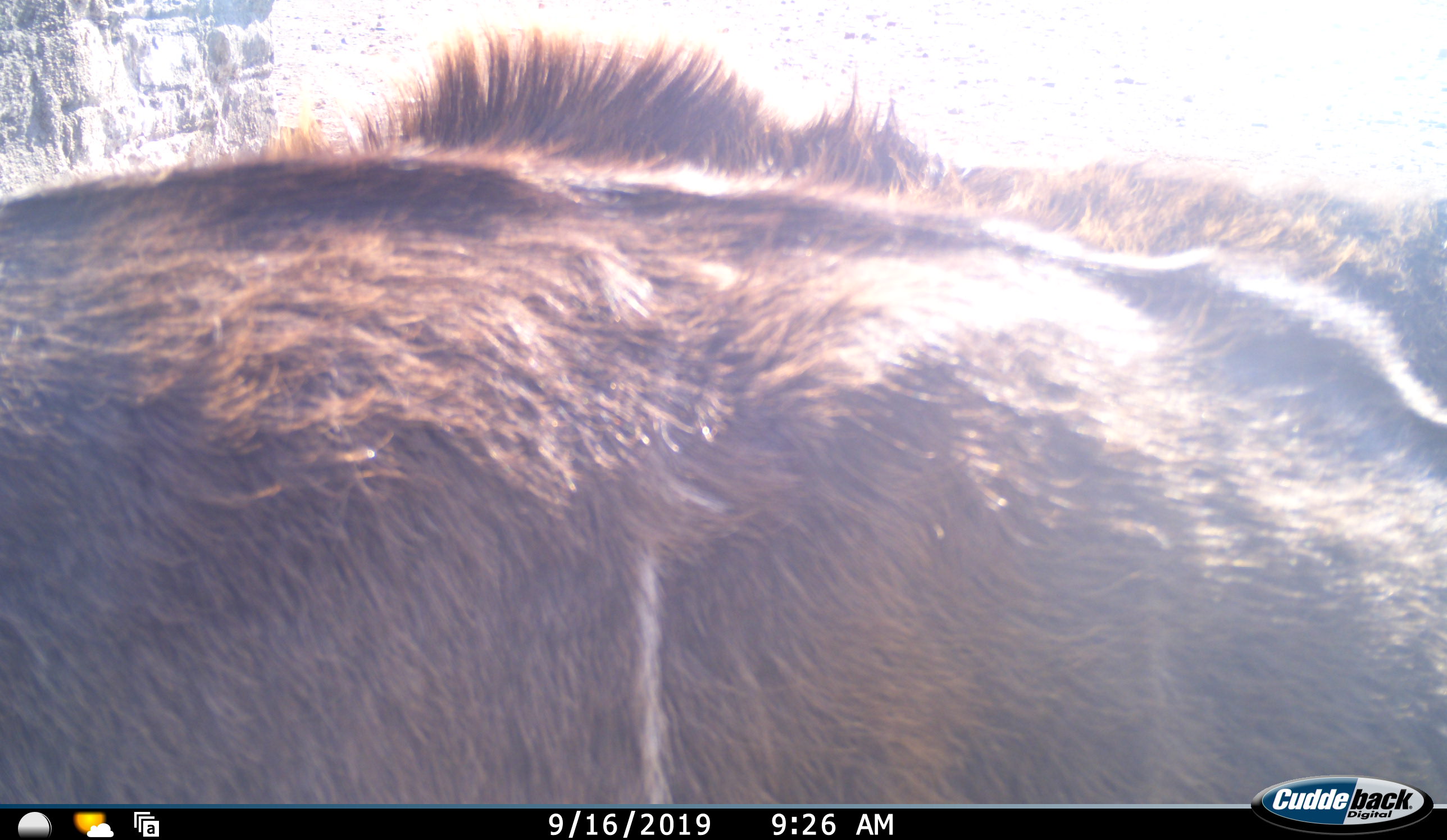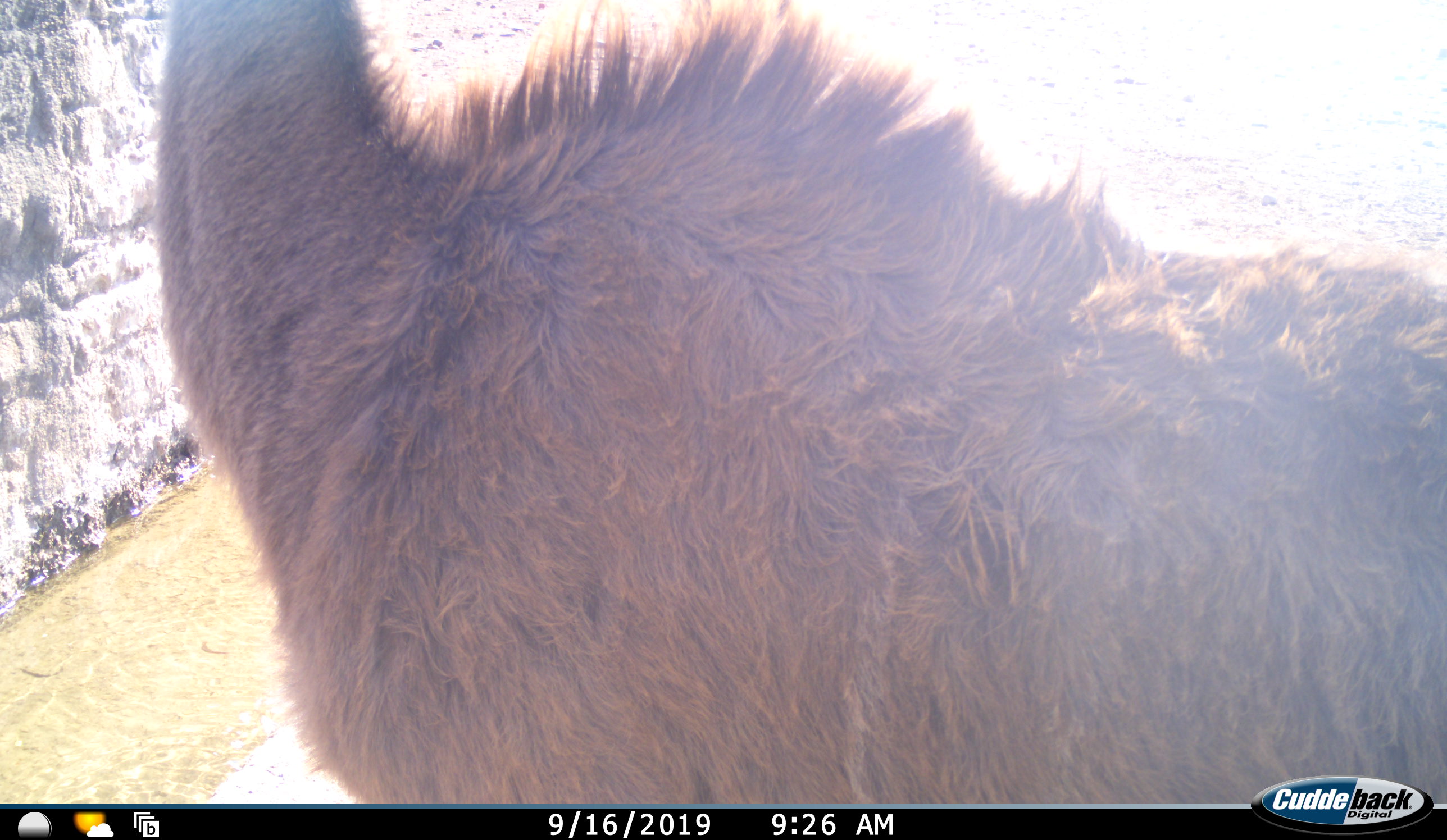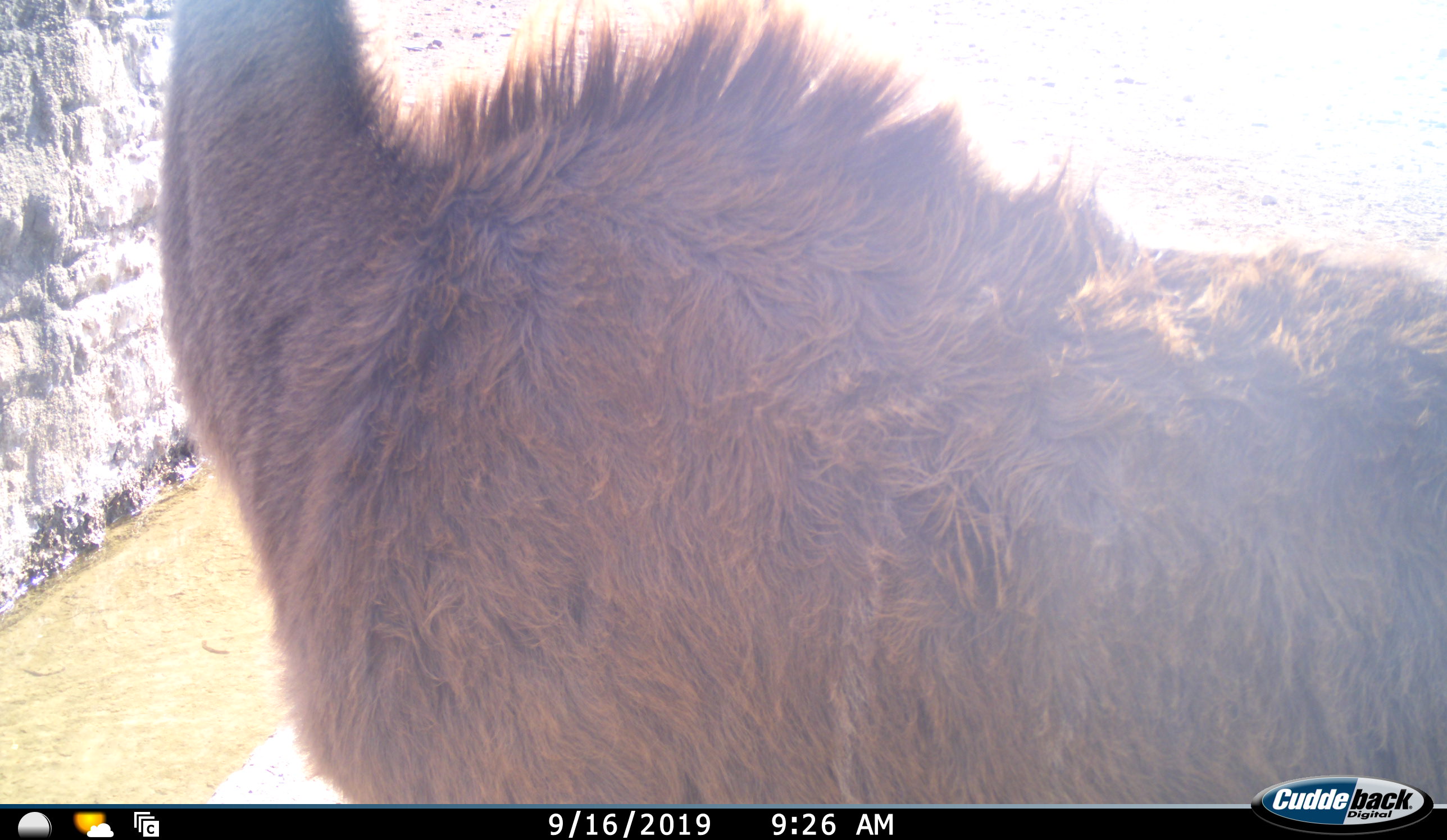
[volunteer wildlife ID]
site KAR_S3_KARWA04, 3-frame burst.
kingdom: Animalia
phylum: Chordata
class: Mammalia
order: Artiodactyla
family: Bovidae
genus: Tragelaphus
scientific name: Tragelaphus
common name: kudu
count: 1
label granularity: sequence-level